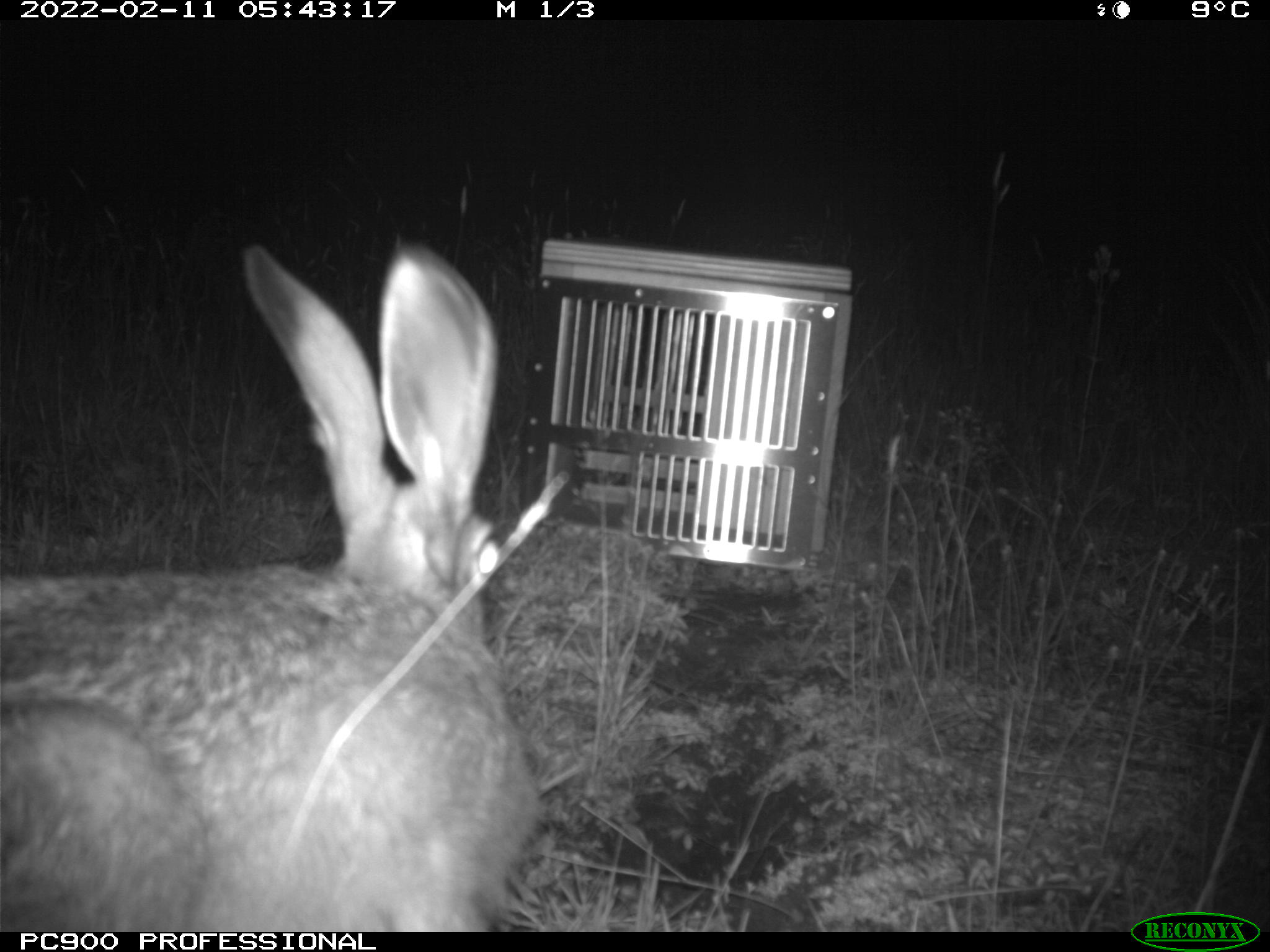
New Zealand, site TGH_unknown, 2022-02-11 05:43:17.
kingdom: Animalia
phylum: Chordata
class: Mammalia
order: Lagomorpha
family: Leporidae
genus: Lepus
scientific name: Lepus europaeus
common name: brown hare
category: hare